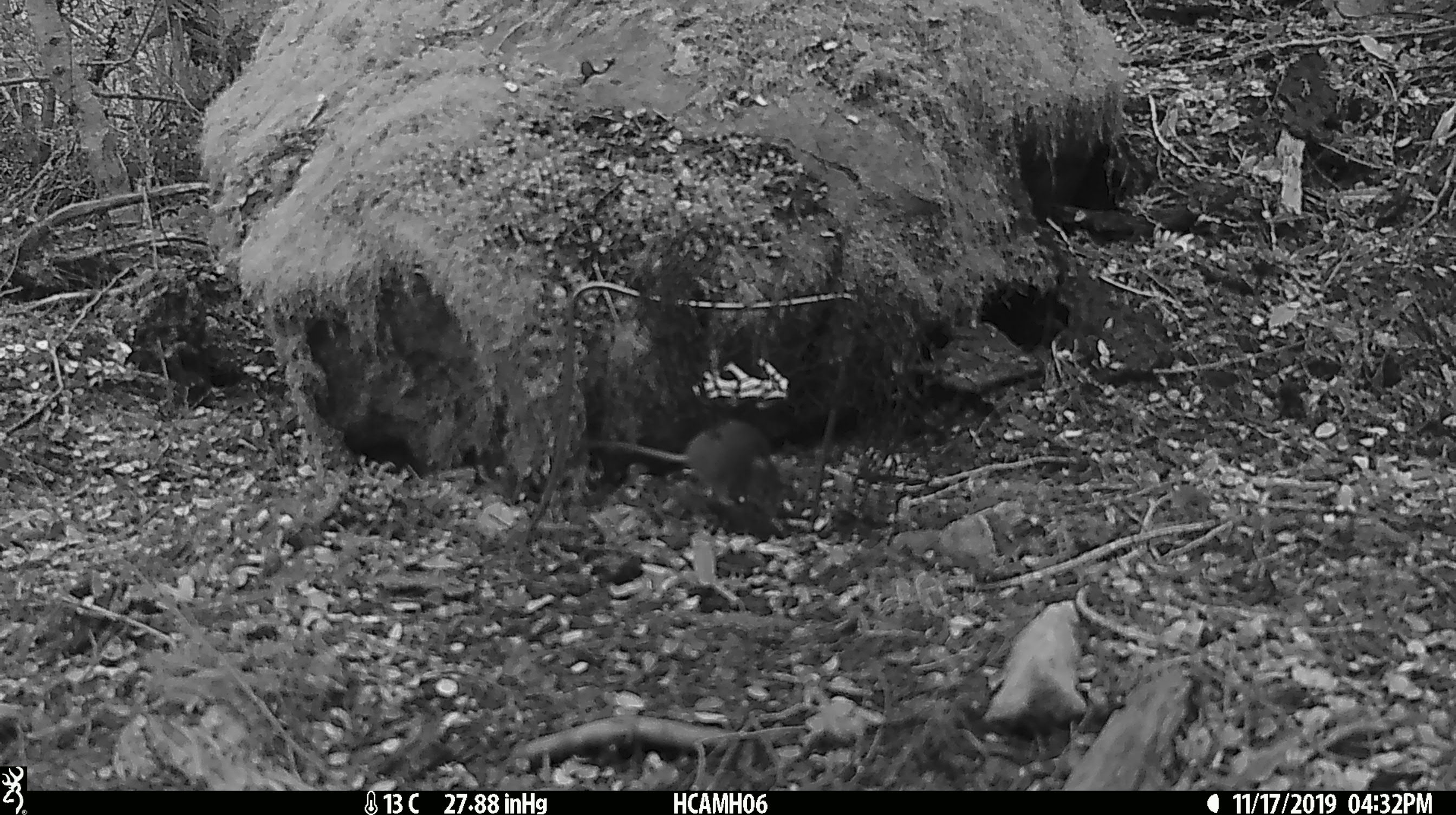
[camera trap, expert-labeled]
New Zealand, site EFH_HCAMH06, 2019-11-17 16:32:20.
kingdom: Animalia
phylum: Chordata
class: Mammalia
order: Rodentia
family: Muridae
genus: Mus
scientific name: Mus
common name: mouse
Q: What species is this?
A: Mouse (Mus).